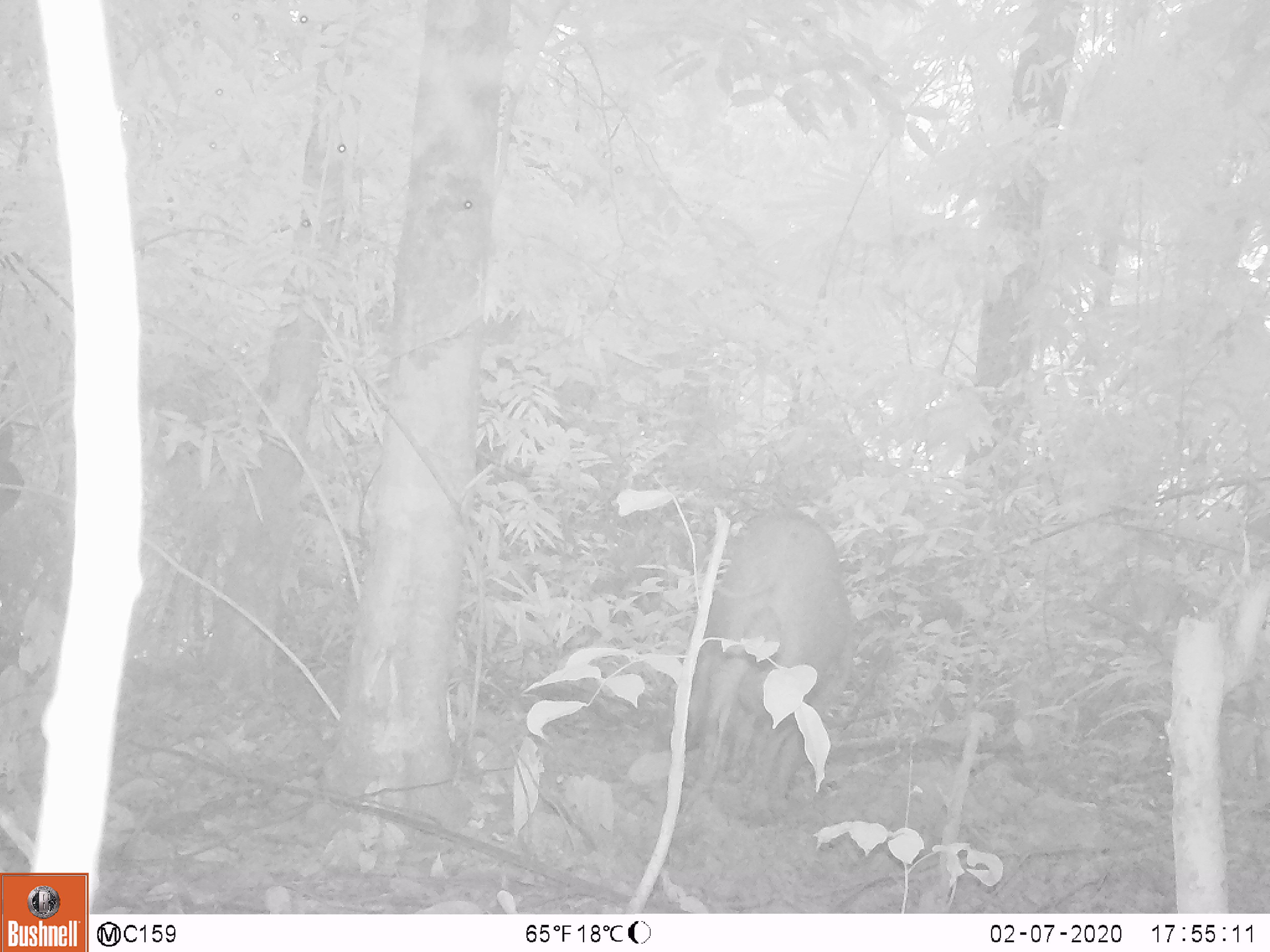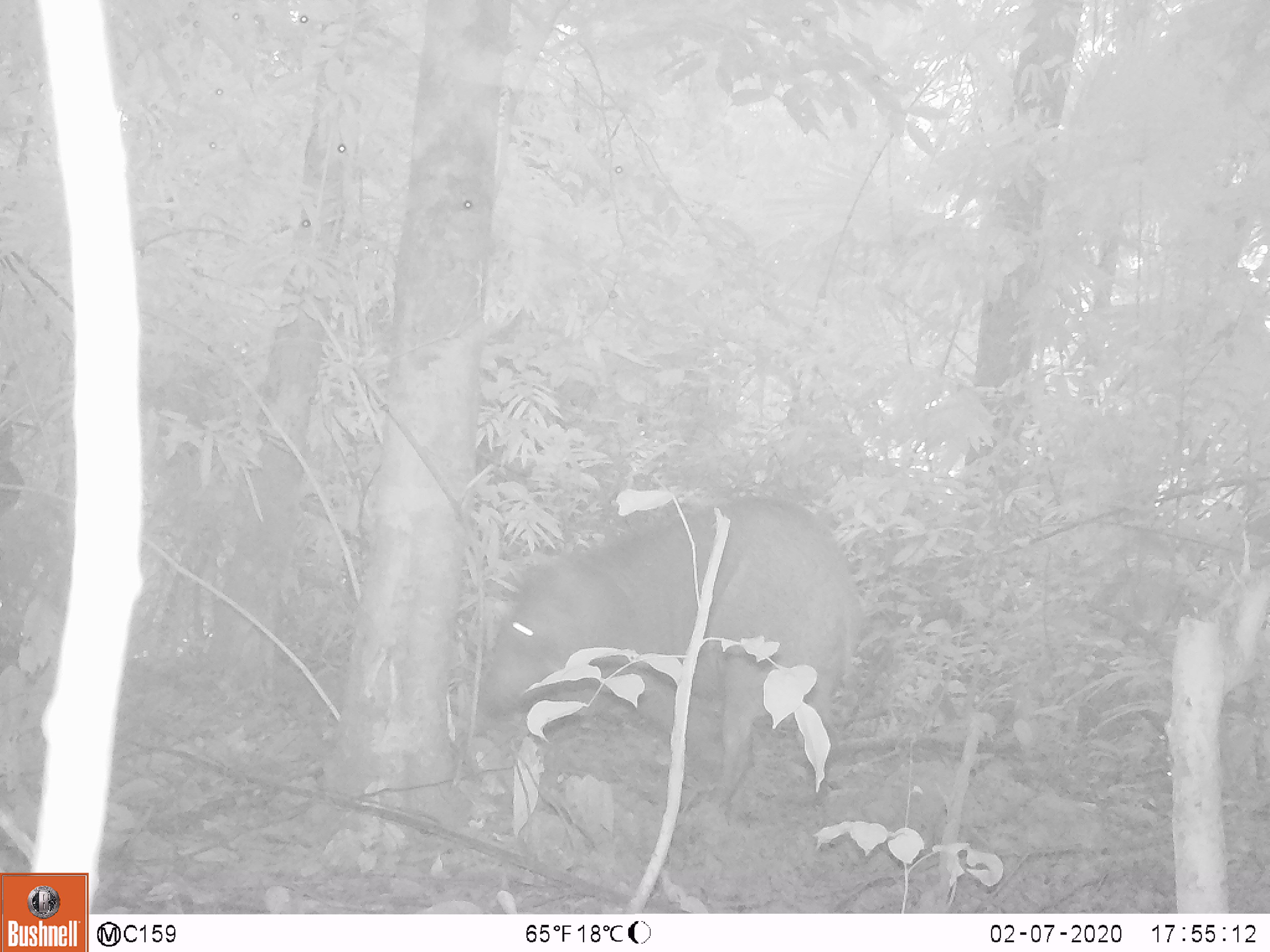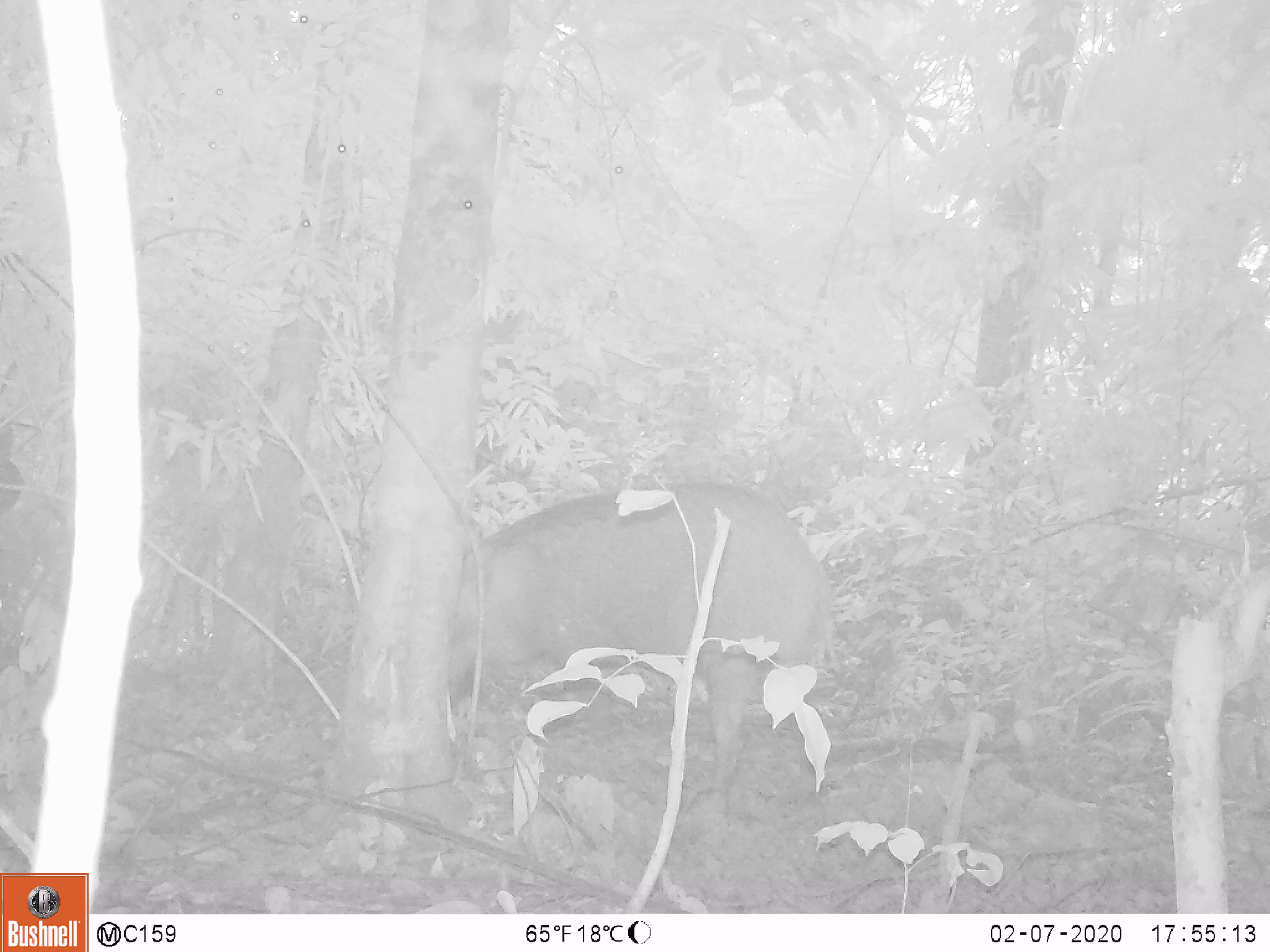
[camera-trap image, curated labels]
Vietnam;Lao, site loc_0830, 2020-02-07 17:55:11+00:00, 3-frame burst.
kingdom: Animalia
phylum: Chordata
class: Mammalia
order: Artiodactyla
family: Suidae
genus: Sus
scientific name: Sus scrofa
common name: eurasian wild pig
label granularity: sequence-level